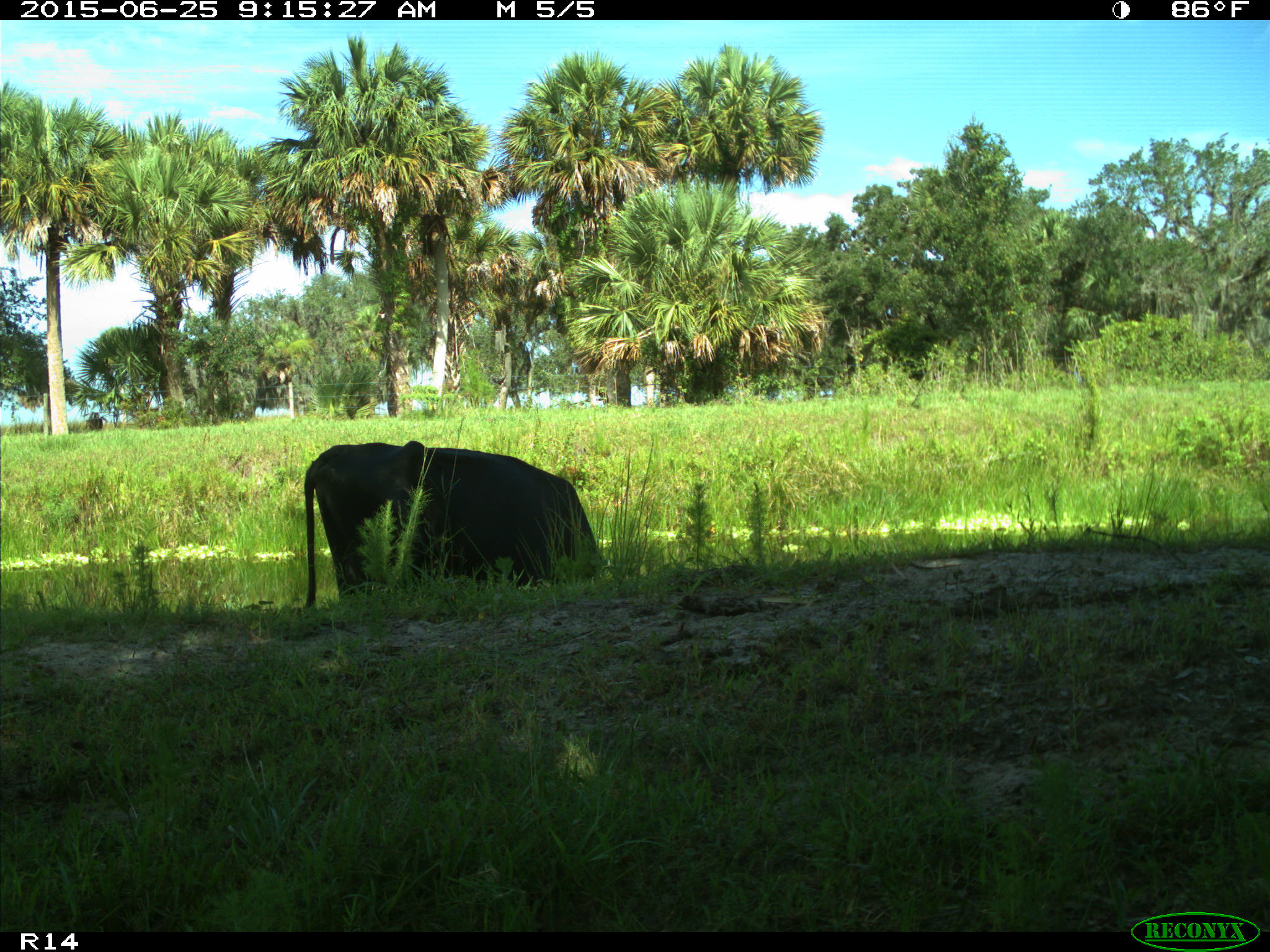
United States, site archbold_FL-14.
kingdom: Animalia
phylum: Chordata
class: Mammalia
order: Artiodactyla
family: Bovidae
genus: Bos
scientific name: Bos taurus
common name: domestic cow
Bos taurus (domestic cow).